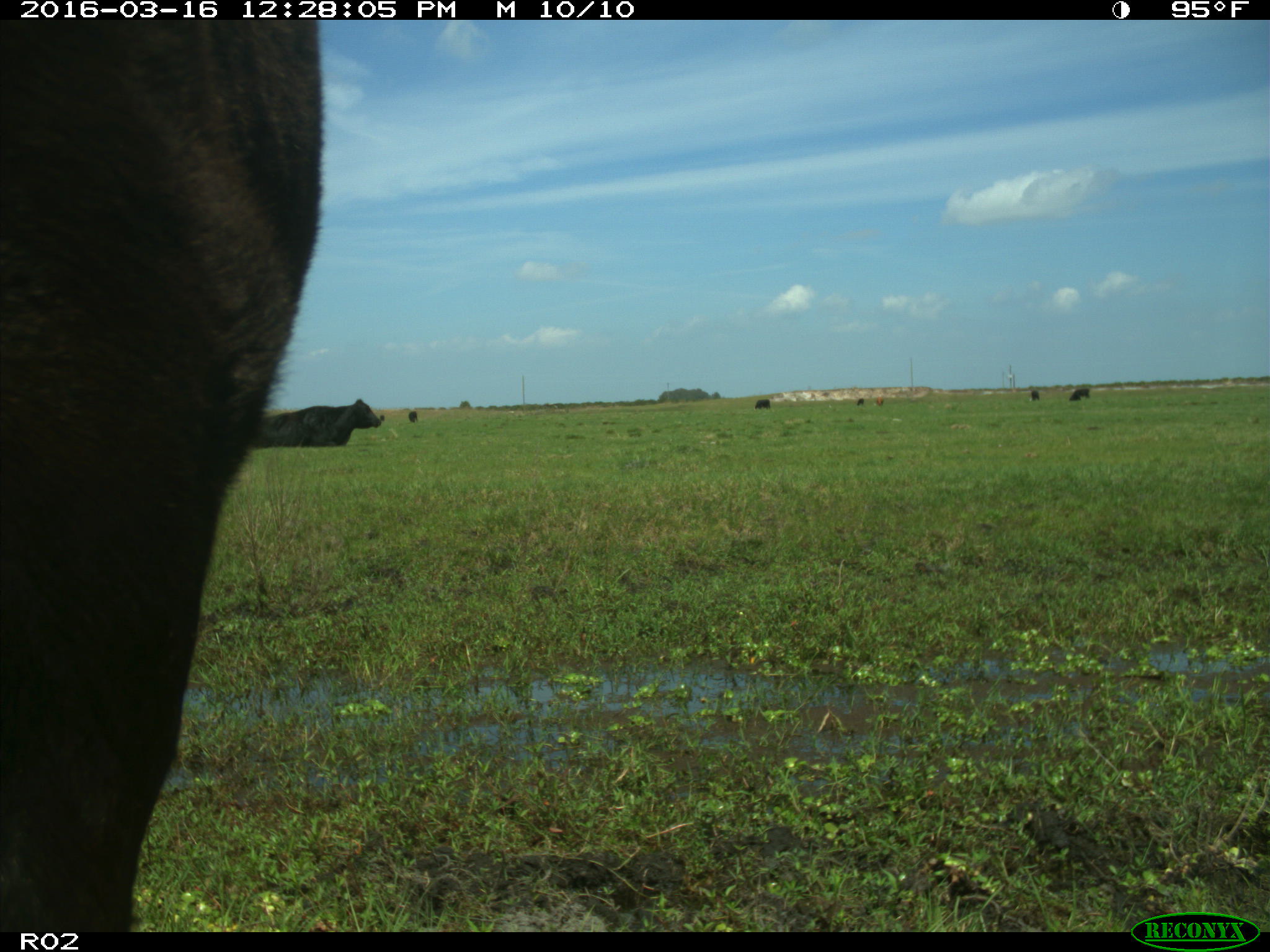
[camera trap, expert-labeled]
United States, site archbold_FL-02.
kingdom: Animalia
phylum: Chordata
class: Mammalia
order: Artiodactyla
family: Bovidae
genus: Bos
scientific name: Bos taurus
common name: domestic cow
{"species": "Bos taurus (domestic cow)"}